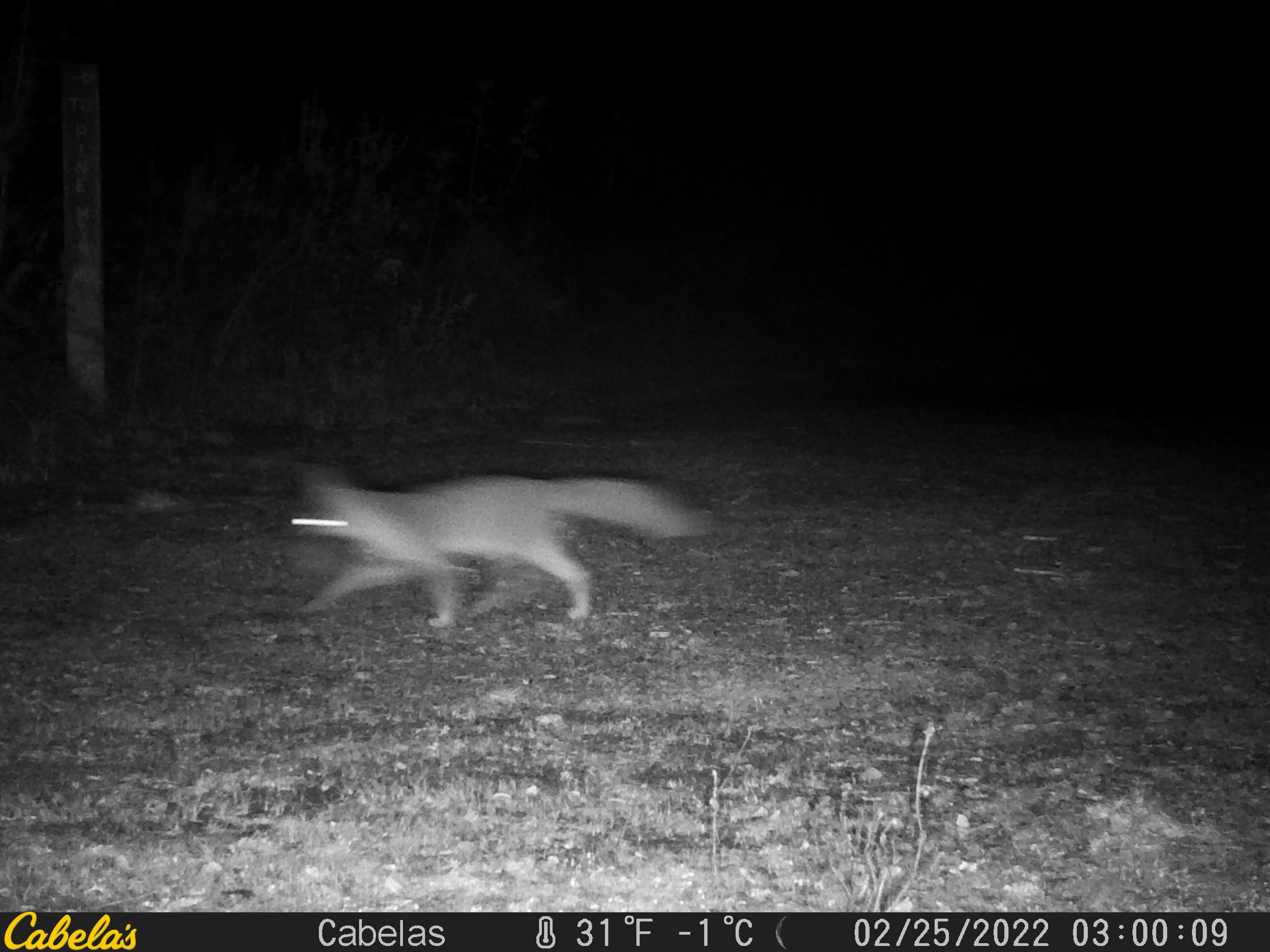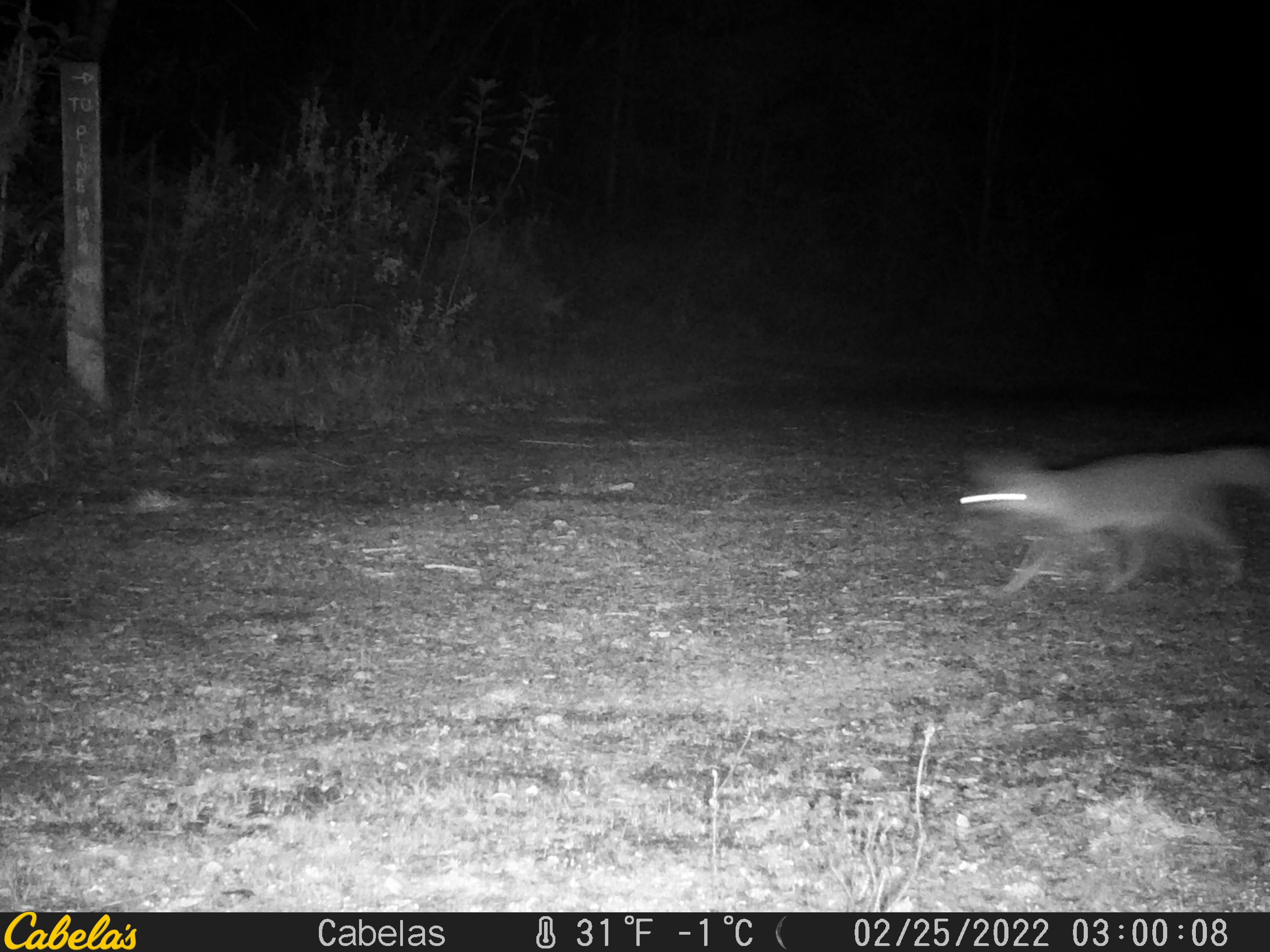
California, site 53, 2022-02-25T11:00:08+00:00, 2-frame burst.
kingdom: Animalia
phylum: Chordata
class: Mammalia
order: Carnivora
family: Canidae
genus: Urocyon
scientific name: Urocyon cinereoargenteus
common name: gray fox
Gray fox (Urocyon cinereoargenteus).